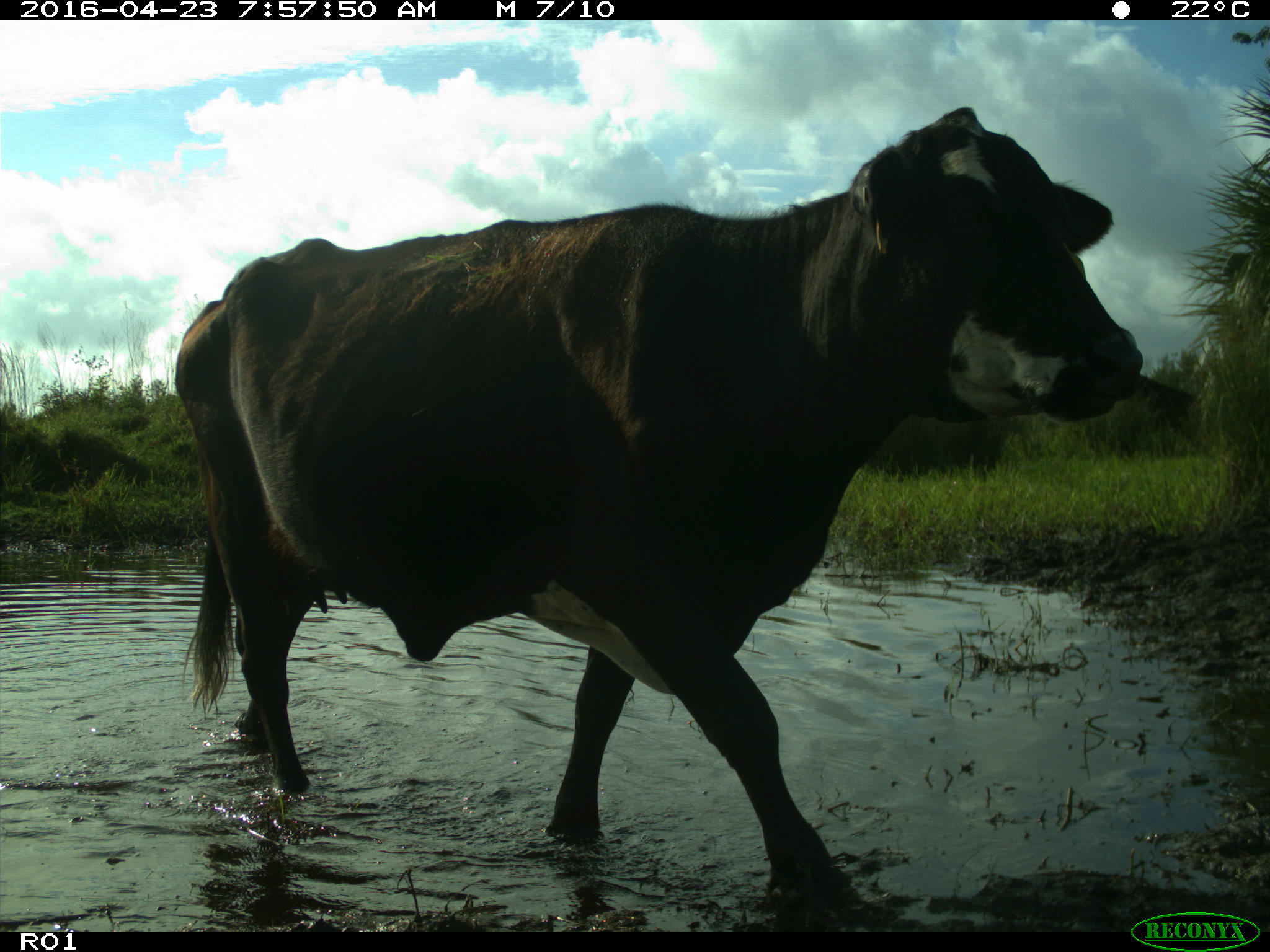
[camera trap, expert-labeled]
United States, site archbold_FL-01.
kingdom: Animalia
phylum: Chordata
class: Mammalia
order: Artiodactyla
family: Bovidae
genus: Bos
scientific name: Bos taurus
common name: domestic cow